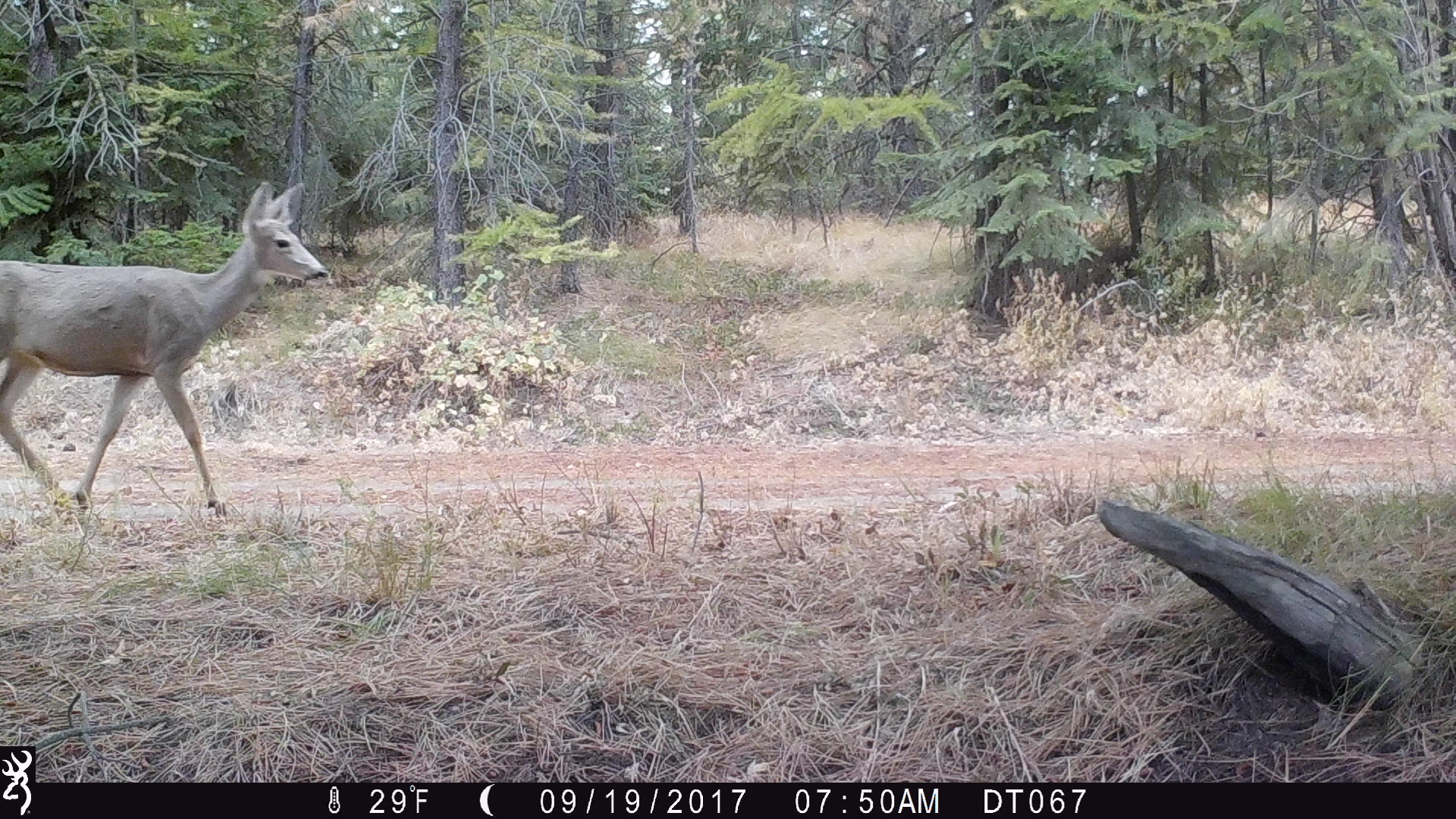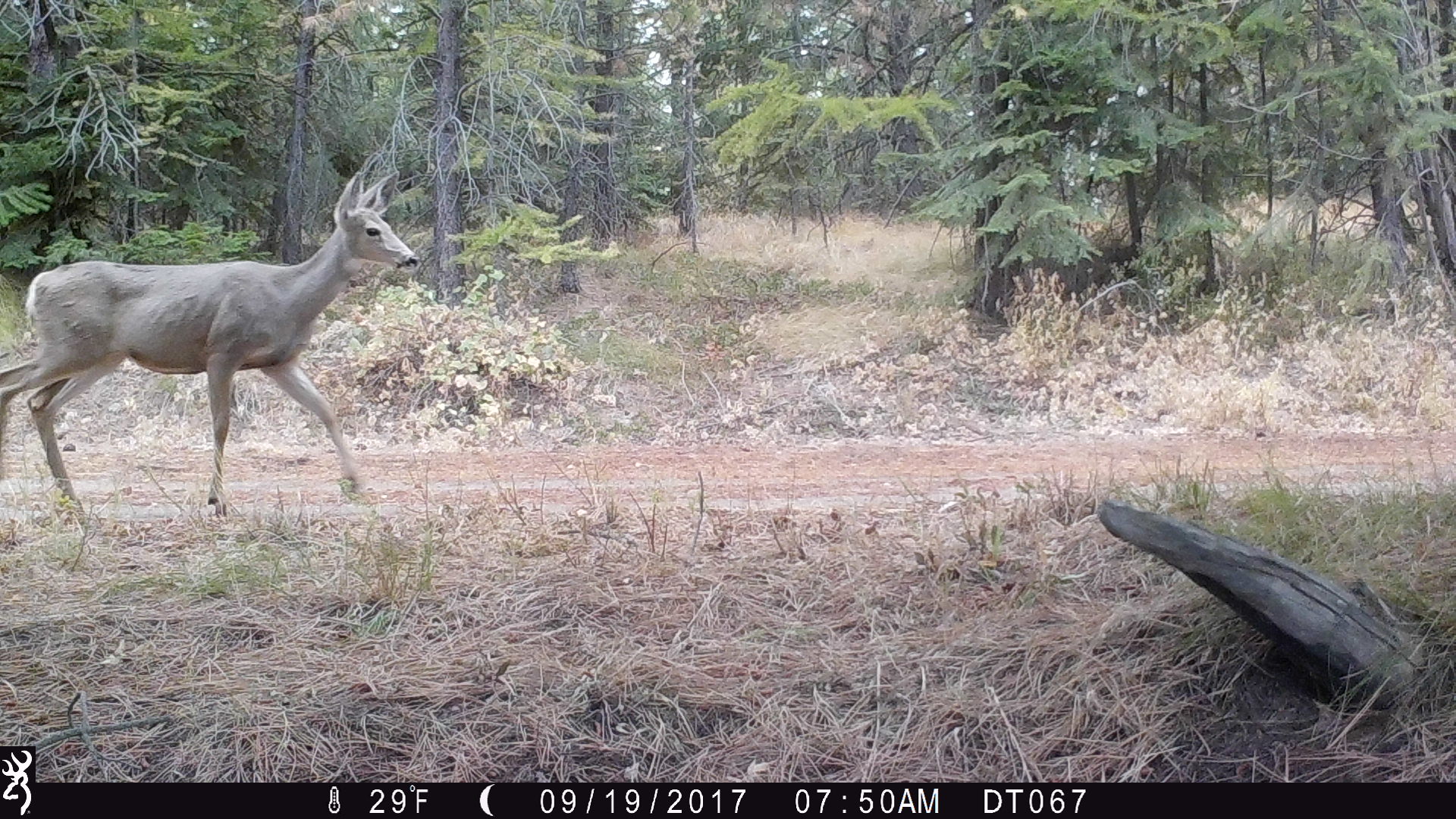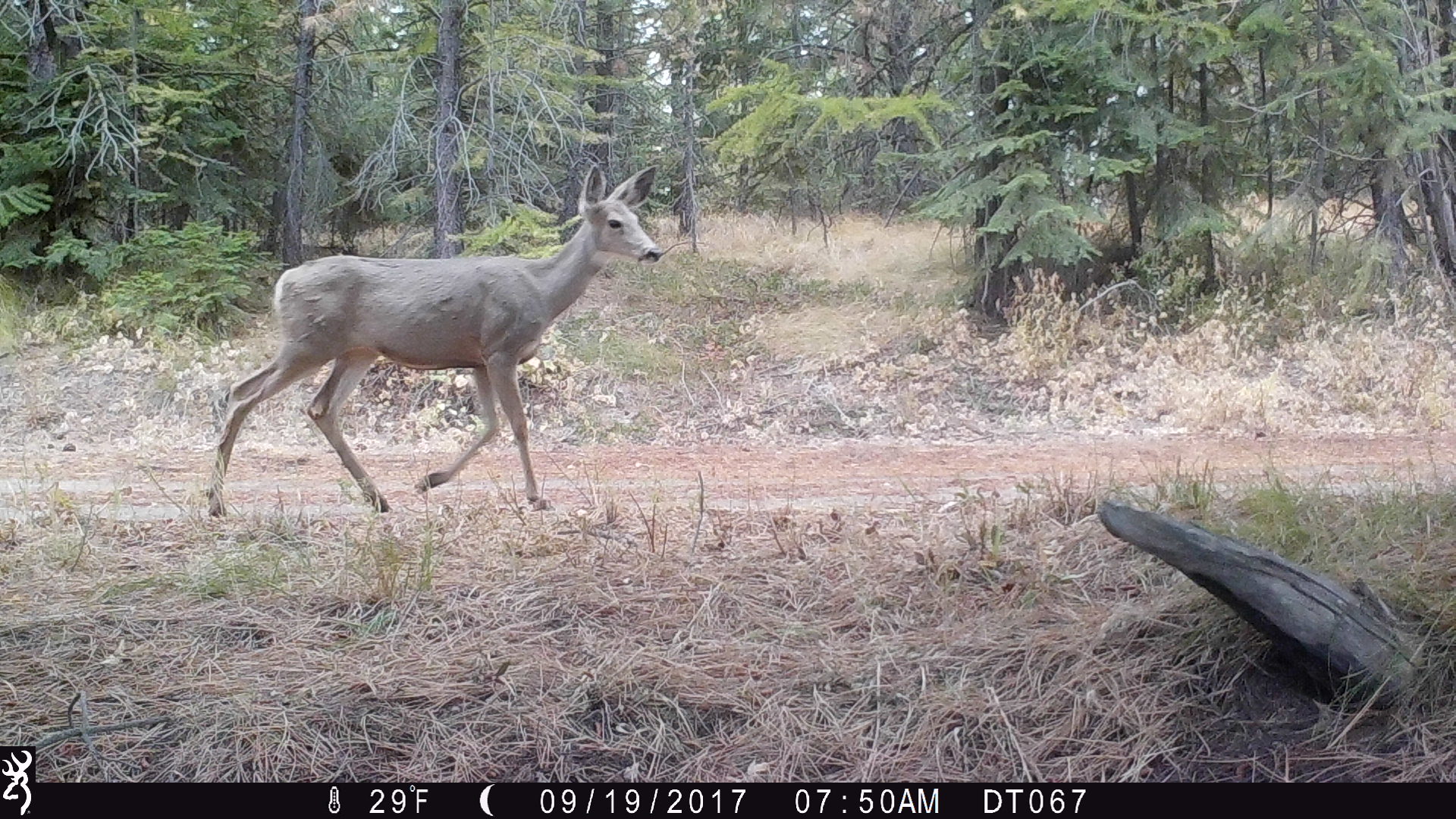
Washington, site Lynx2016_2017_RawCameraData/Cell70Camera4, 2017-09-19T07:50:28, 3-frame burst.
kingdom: Animalia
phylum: Chordata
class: Mammalia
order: Artiodactyla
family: Cervidae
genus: Odocoileus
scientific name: Odocoileus hemionus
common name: mule deer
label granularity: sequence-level